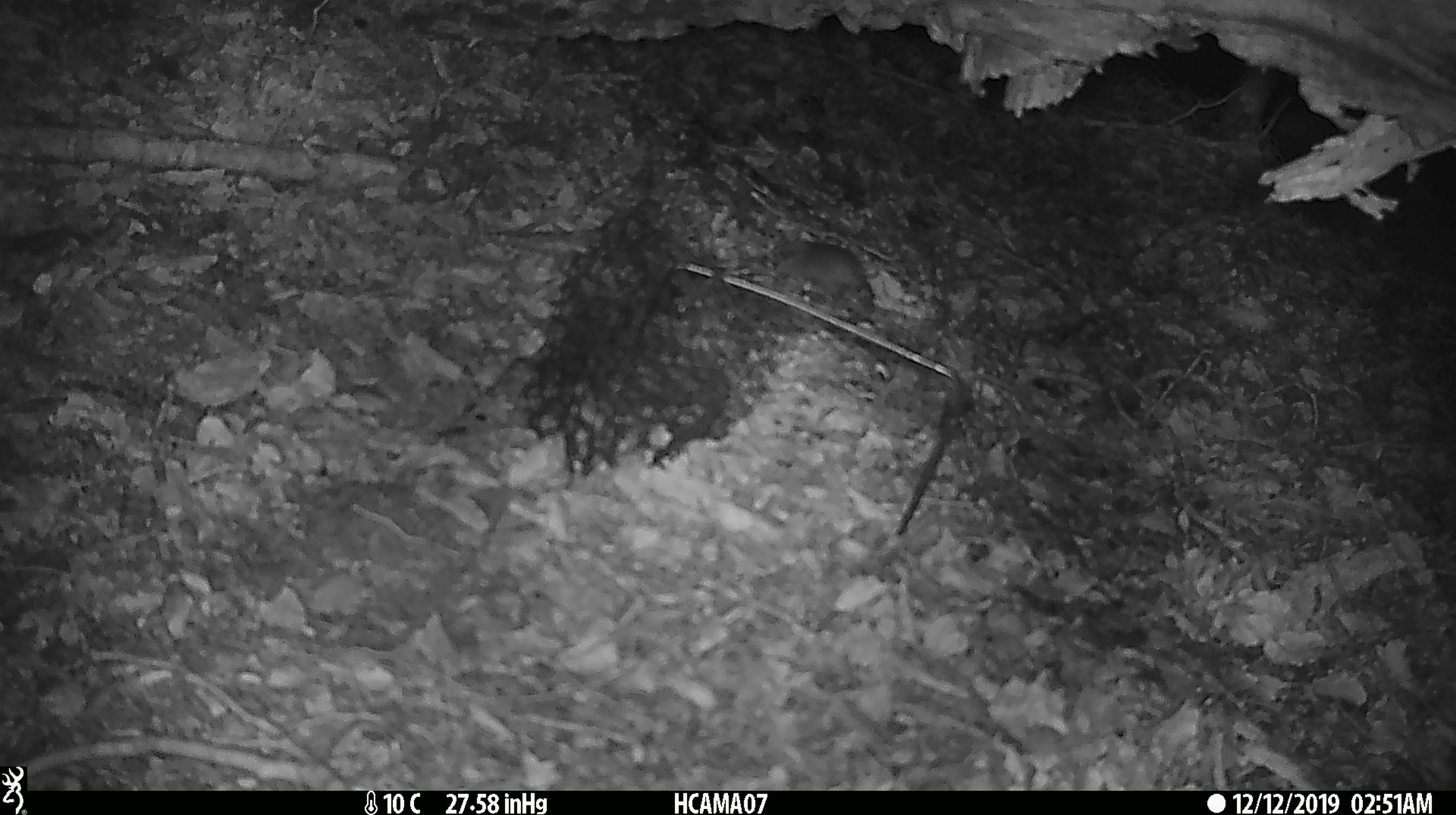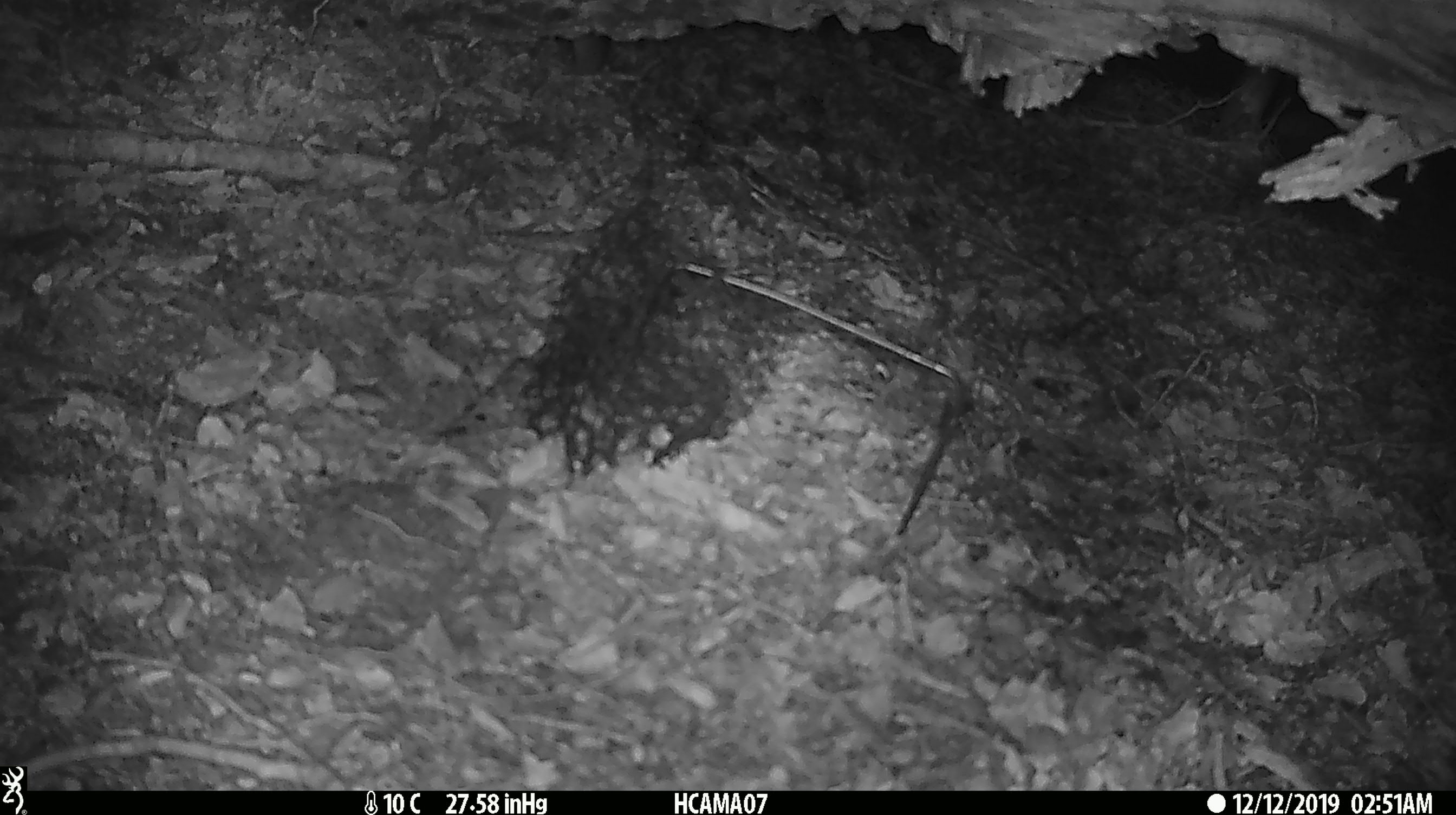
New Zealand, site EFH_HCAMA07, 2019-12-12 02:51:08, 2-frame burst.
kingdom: Animalia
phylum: Chordata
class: Mammalia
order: Rodentia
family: Muridae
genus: Mus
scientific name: Mus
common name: mouse